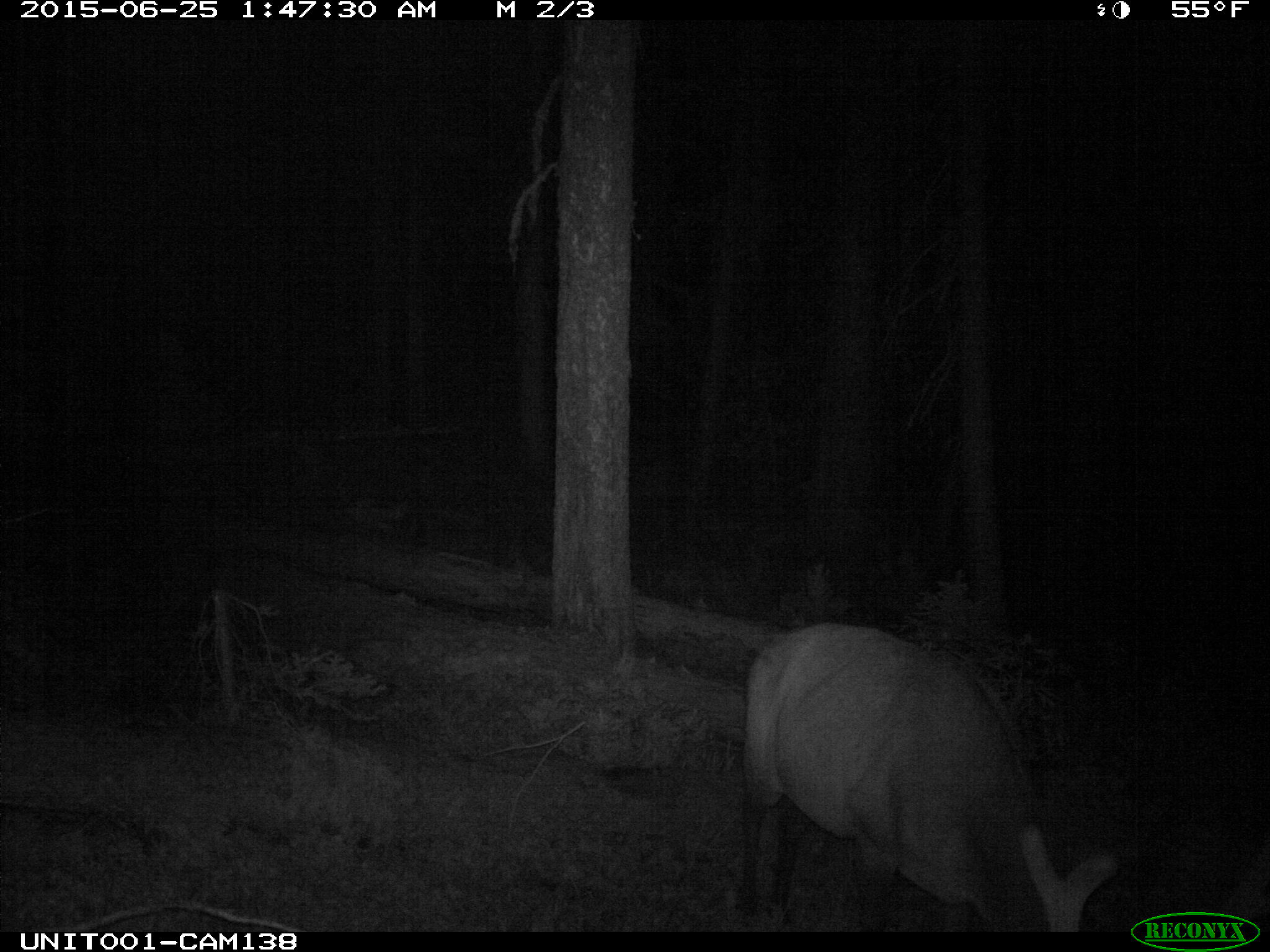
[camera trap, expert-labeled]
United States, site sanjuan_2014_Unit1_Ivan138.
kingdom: Animalia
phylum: Chordata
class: Mammalia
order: Artiodactyla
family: Cervidae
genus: Cervus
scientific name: Cervus elaphus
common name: red deer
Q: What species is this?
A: Cervus elaphus (red deer).